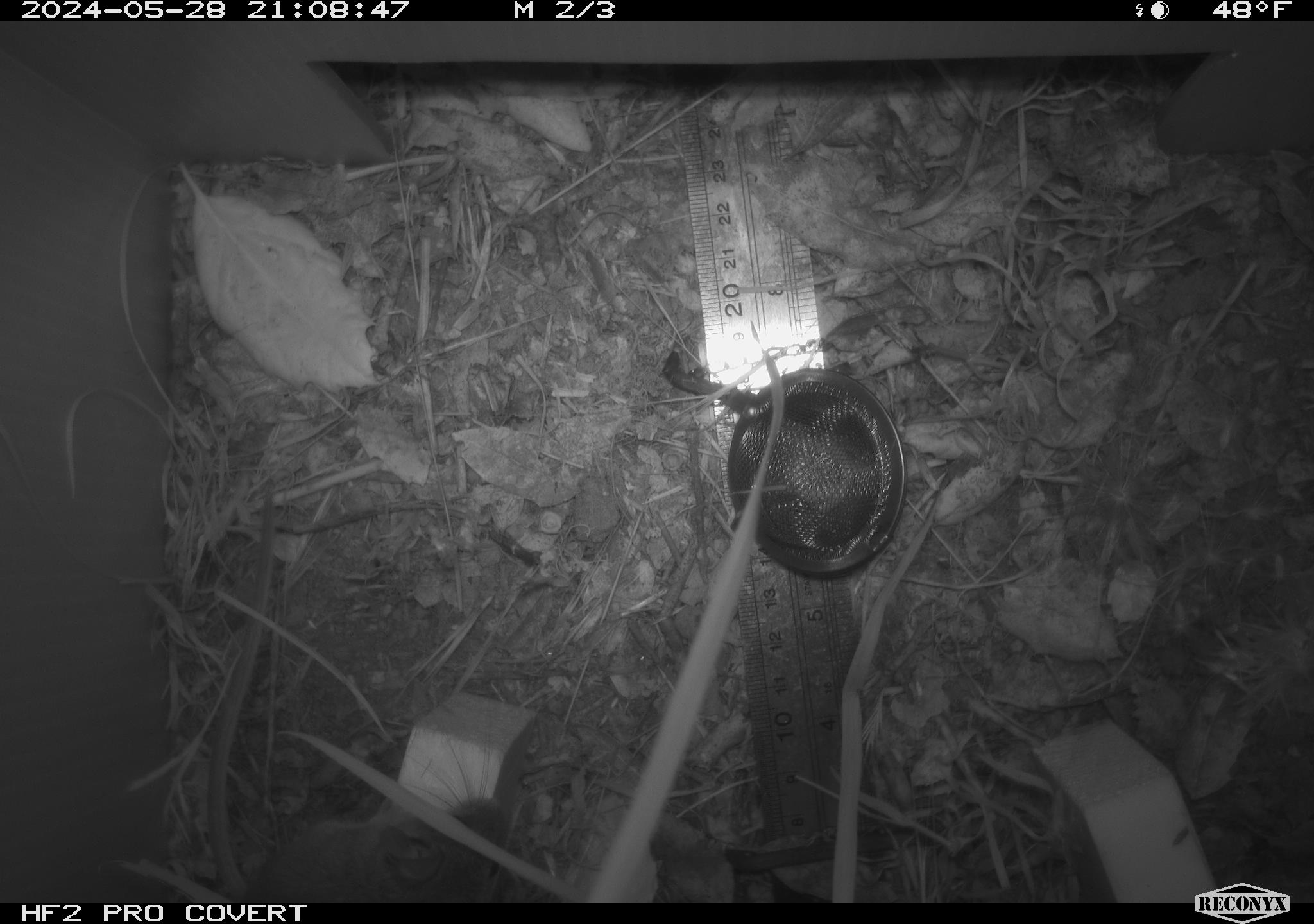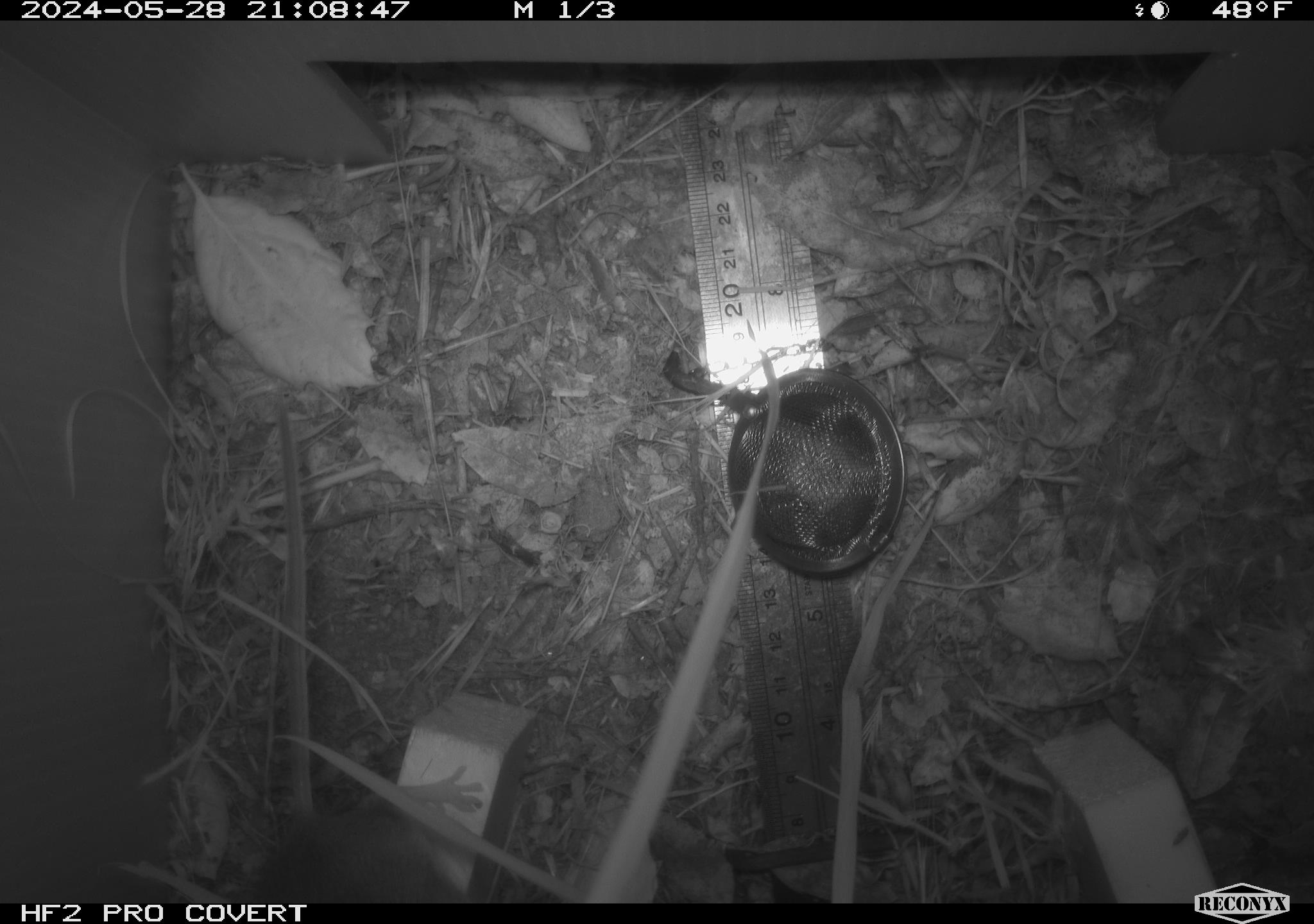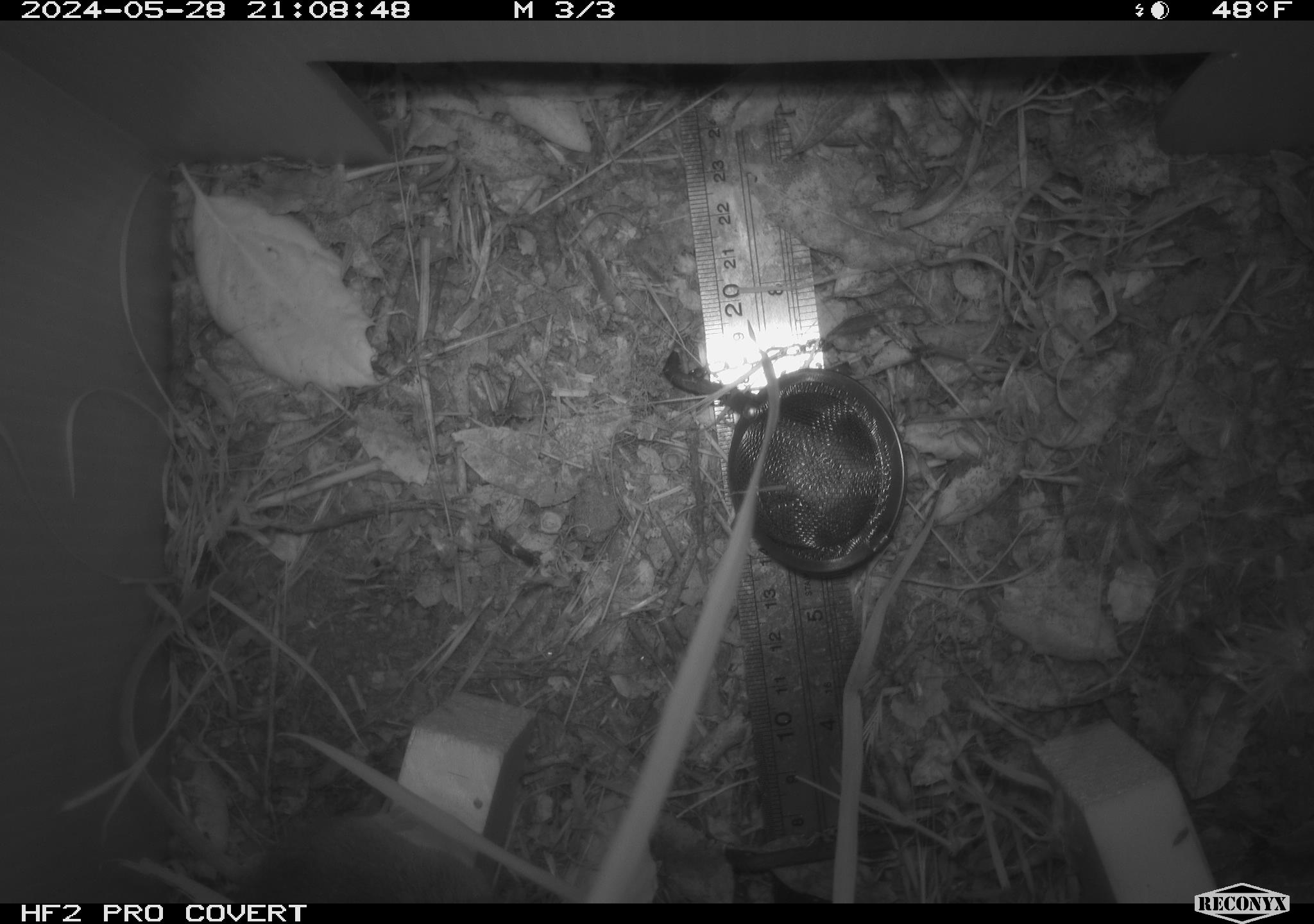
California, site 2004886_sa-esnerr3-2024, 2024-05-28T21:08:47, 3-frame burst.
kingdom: Animalia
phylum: Chordata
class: Mammalia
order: Rodentia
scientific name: Rodentia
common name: rodent